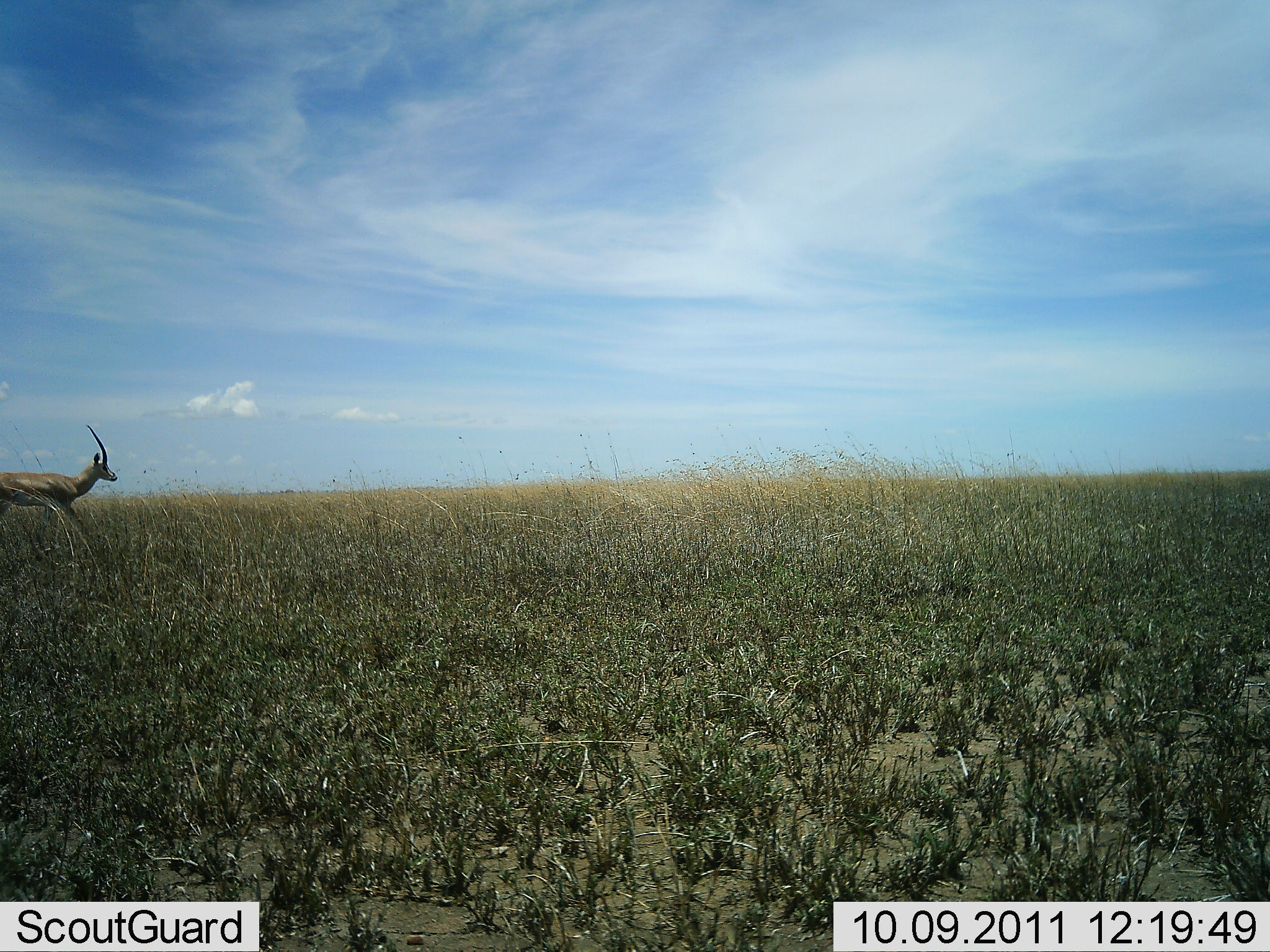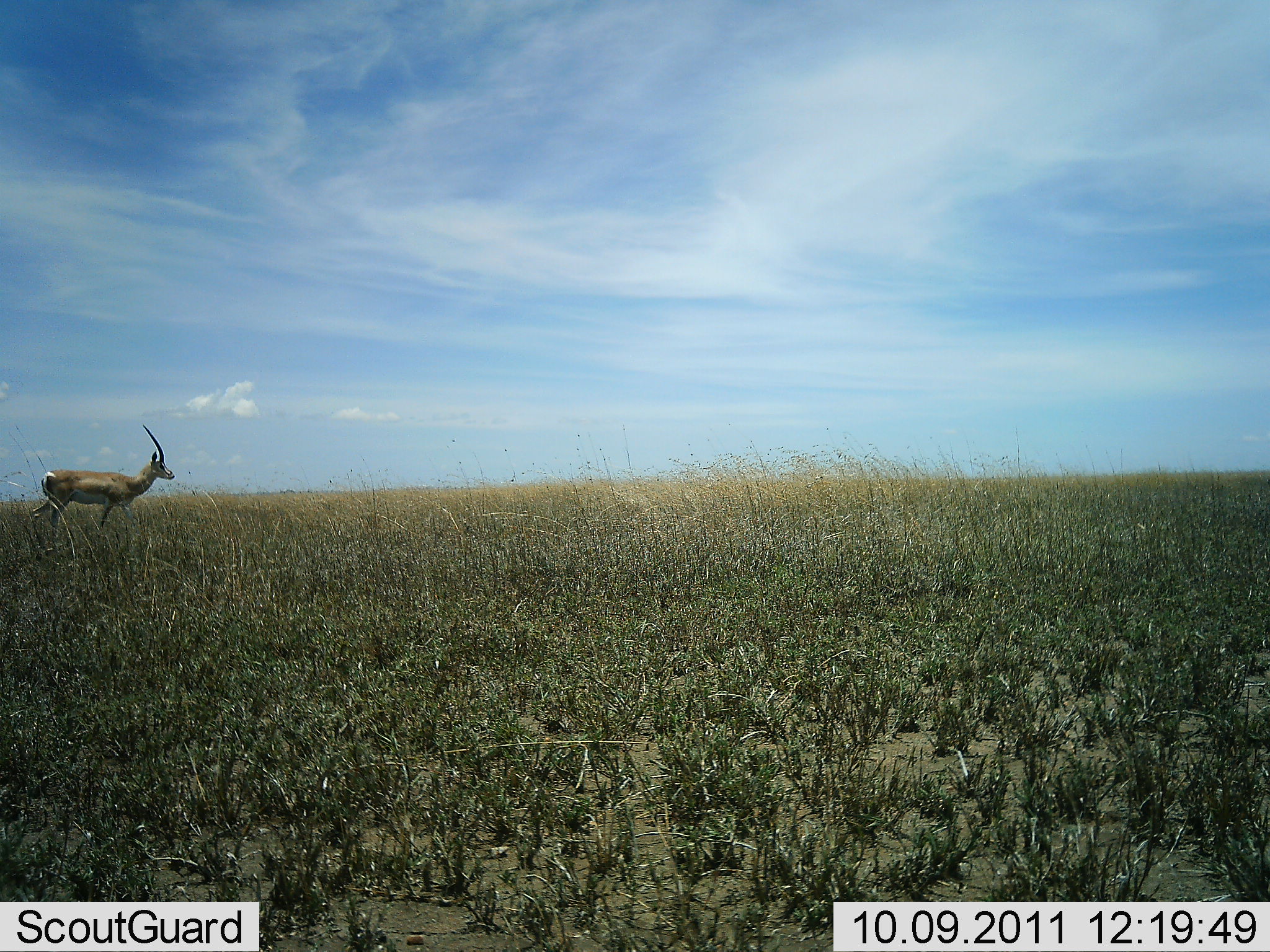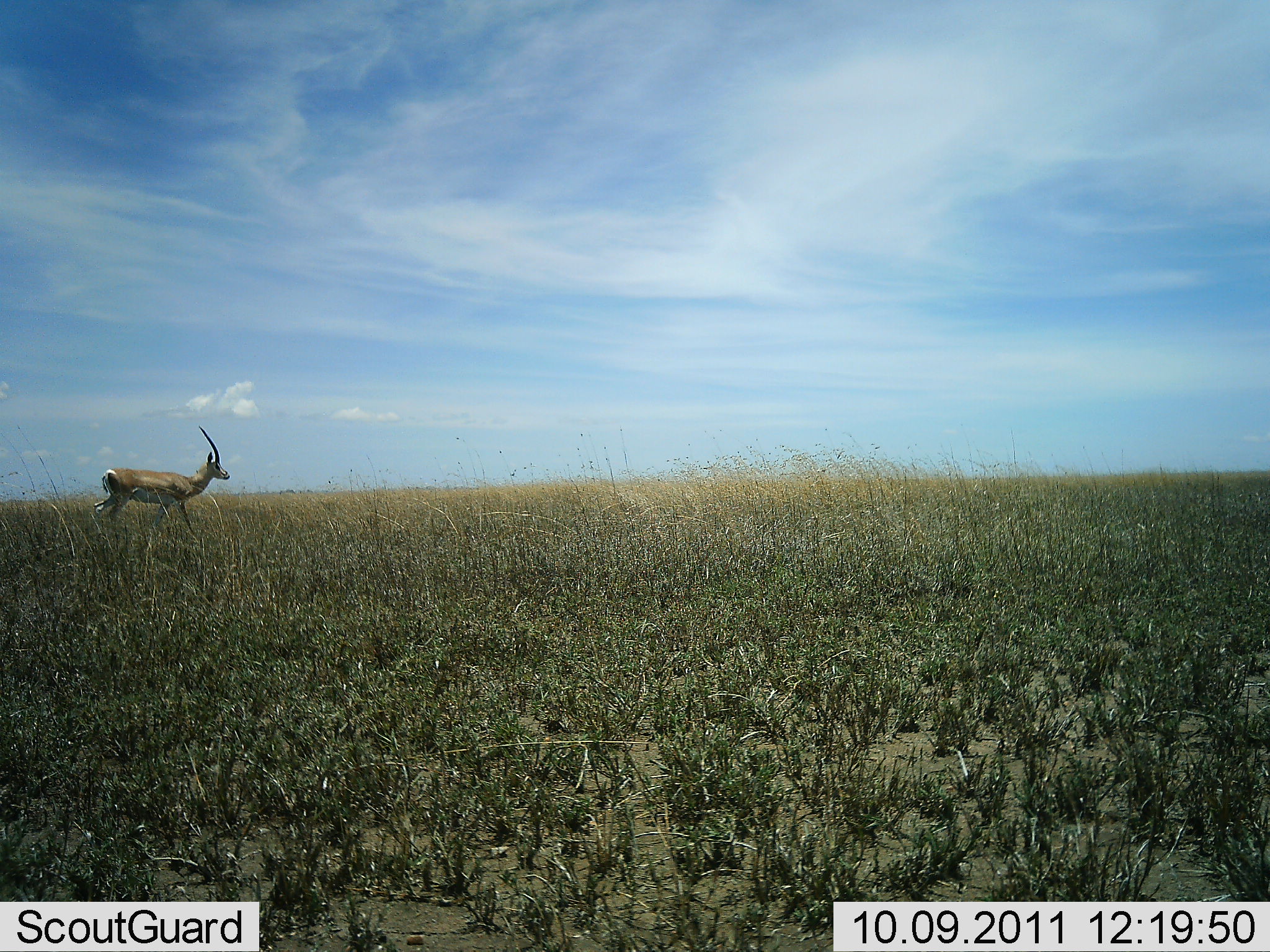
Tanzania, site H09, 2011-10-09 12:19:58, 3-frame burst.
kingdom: Animalia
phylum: Chordata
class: Mammalia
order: Artiodactyla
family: Bovidae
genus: Nanger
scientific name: Nanger granti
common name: grant's gazelle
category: gazellegrants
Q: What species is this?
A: Gazellegrants (grant's gazelle) (Nanger granti).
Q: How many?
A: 1.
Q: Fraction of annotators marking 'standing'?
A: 9%.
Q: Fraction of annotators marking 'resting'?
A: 0%.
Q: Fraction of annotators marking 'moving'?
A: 100%.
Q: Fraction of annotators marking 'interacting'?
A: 0%.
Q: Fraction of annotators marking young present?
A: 0%.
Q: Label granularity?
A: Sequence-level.